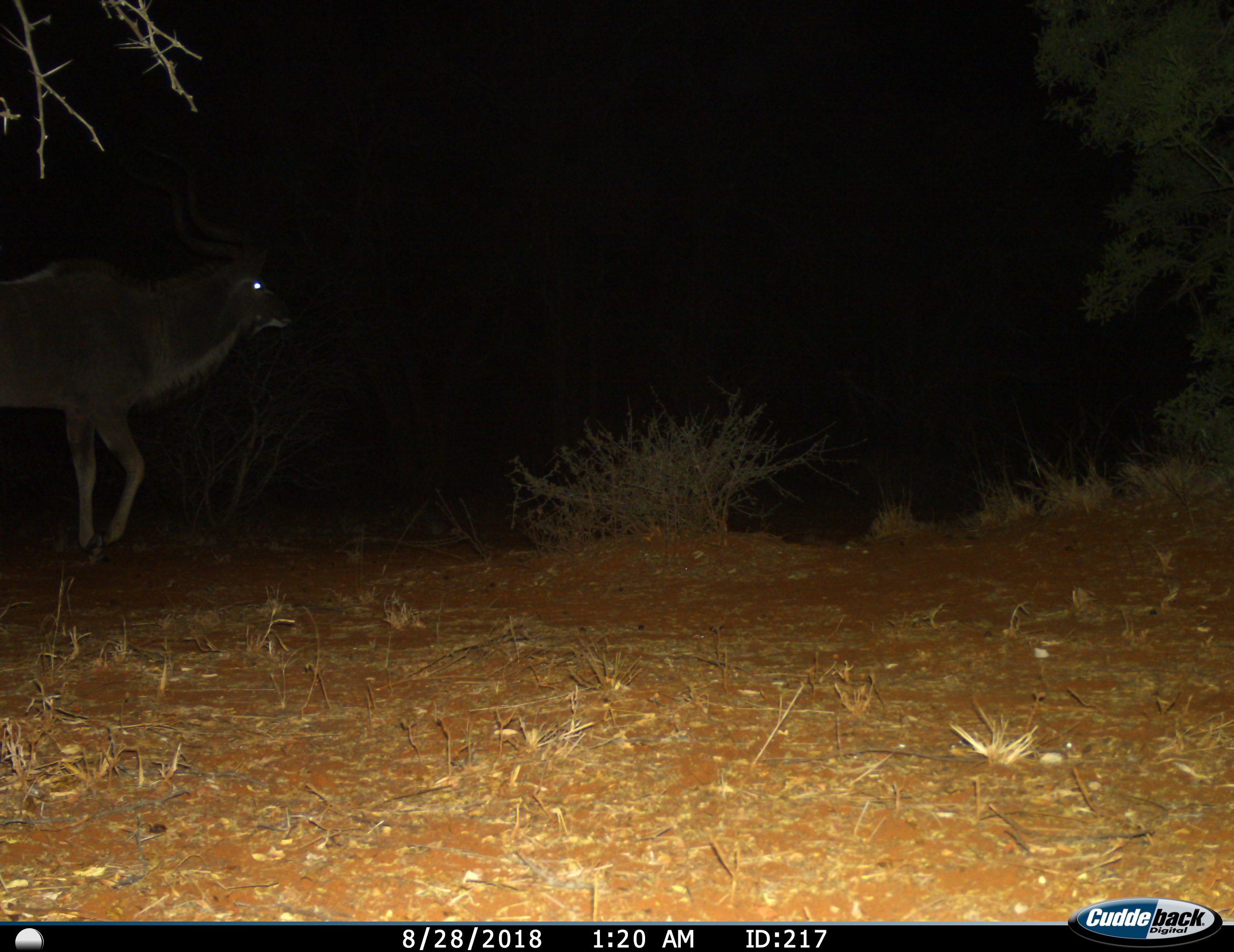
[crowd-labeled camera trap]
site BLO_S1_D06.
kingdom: Animalia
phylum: Chordata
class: Mammalia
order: Artiodactyla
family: Bovidae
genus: Tragelaphus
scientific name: Tragelaphus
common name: kudu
Kudu (Tragelaphus), count 1. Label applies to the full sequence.